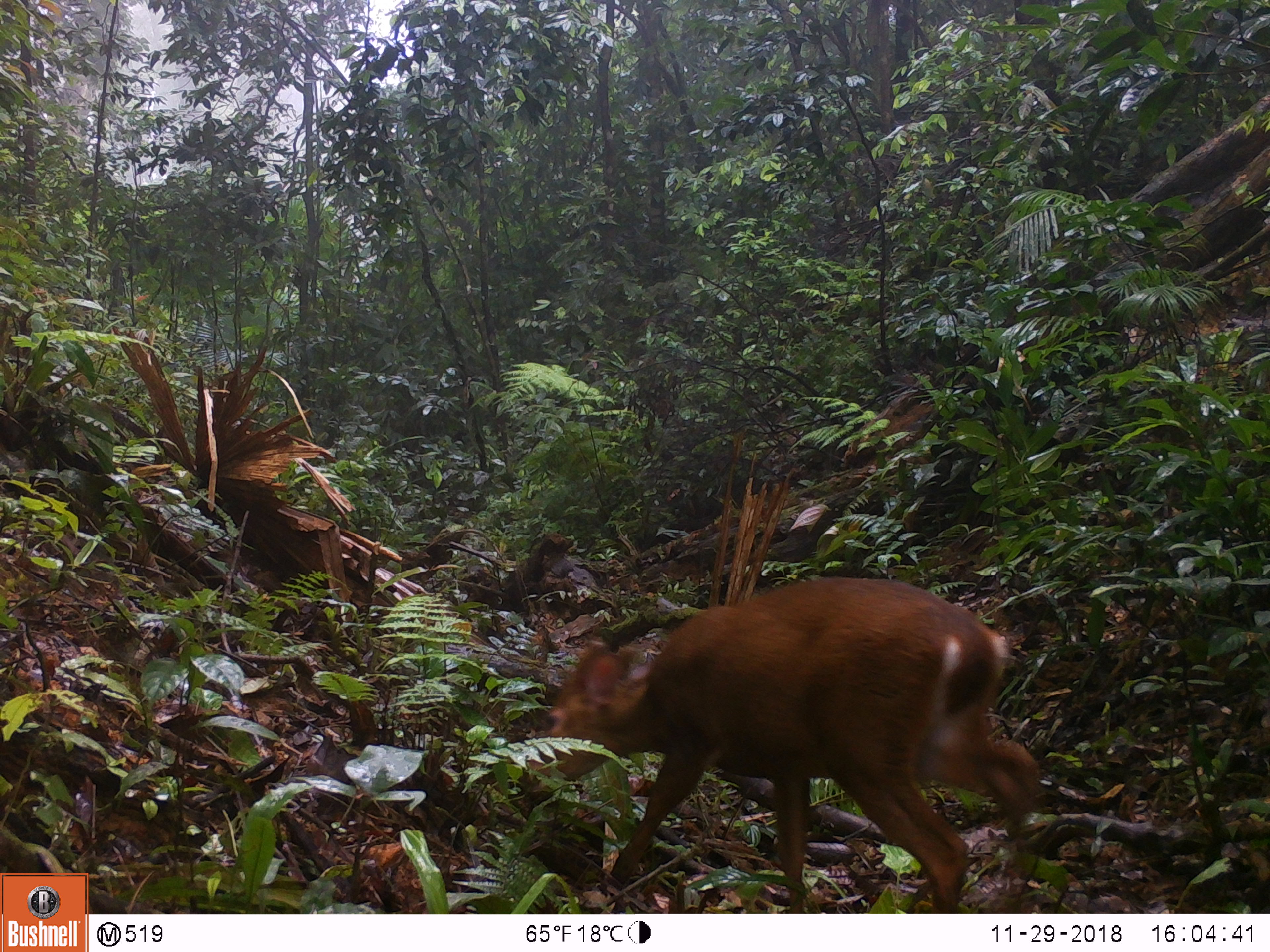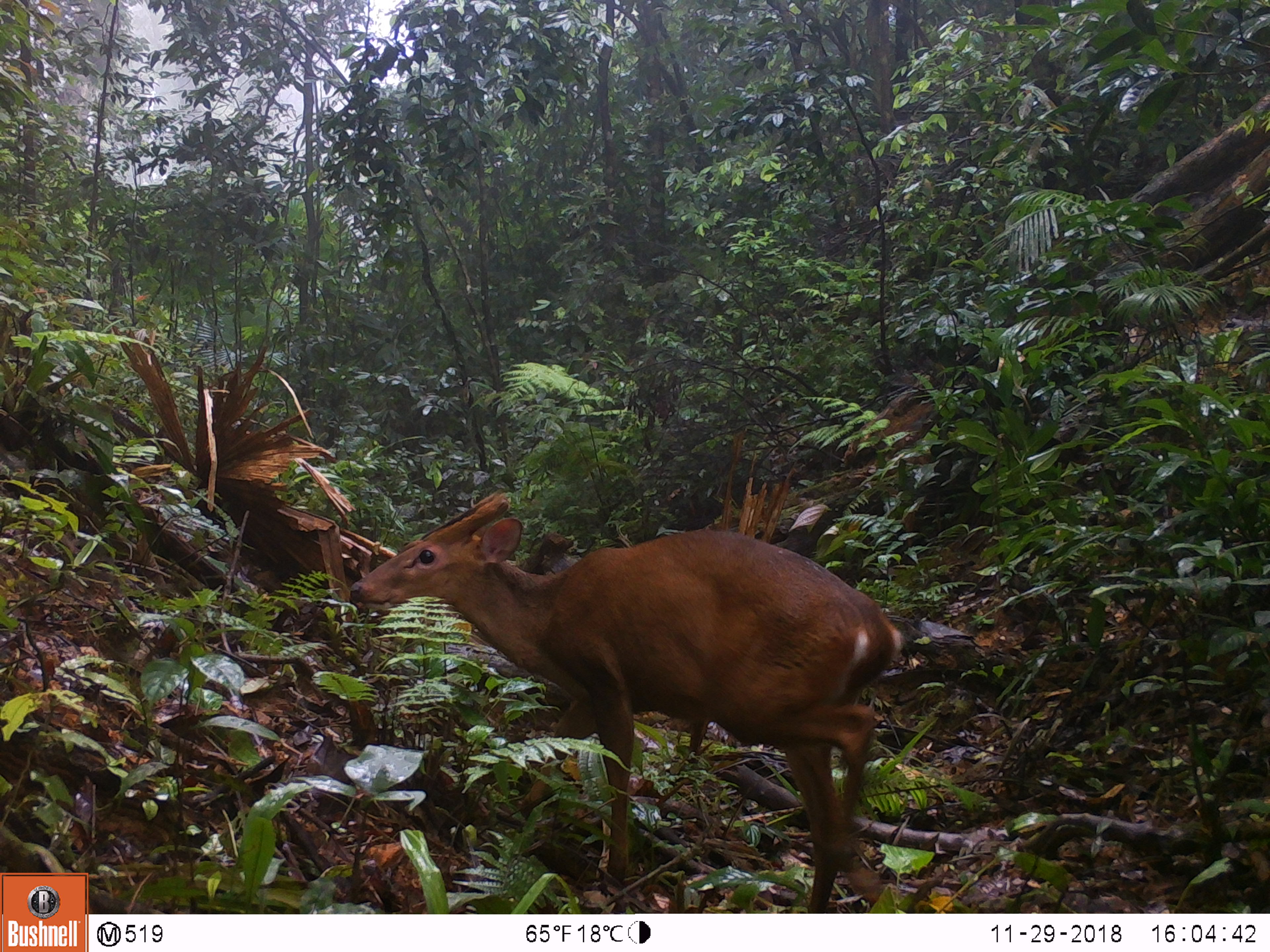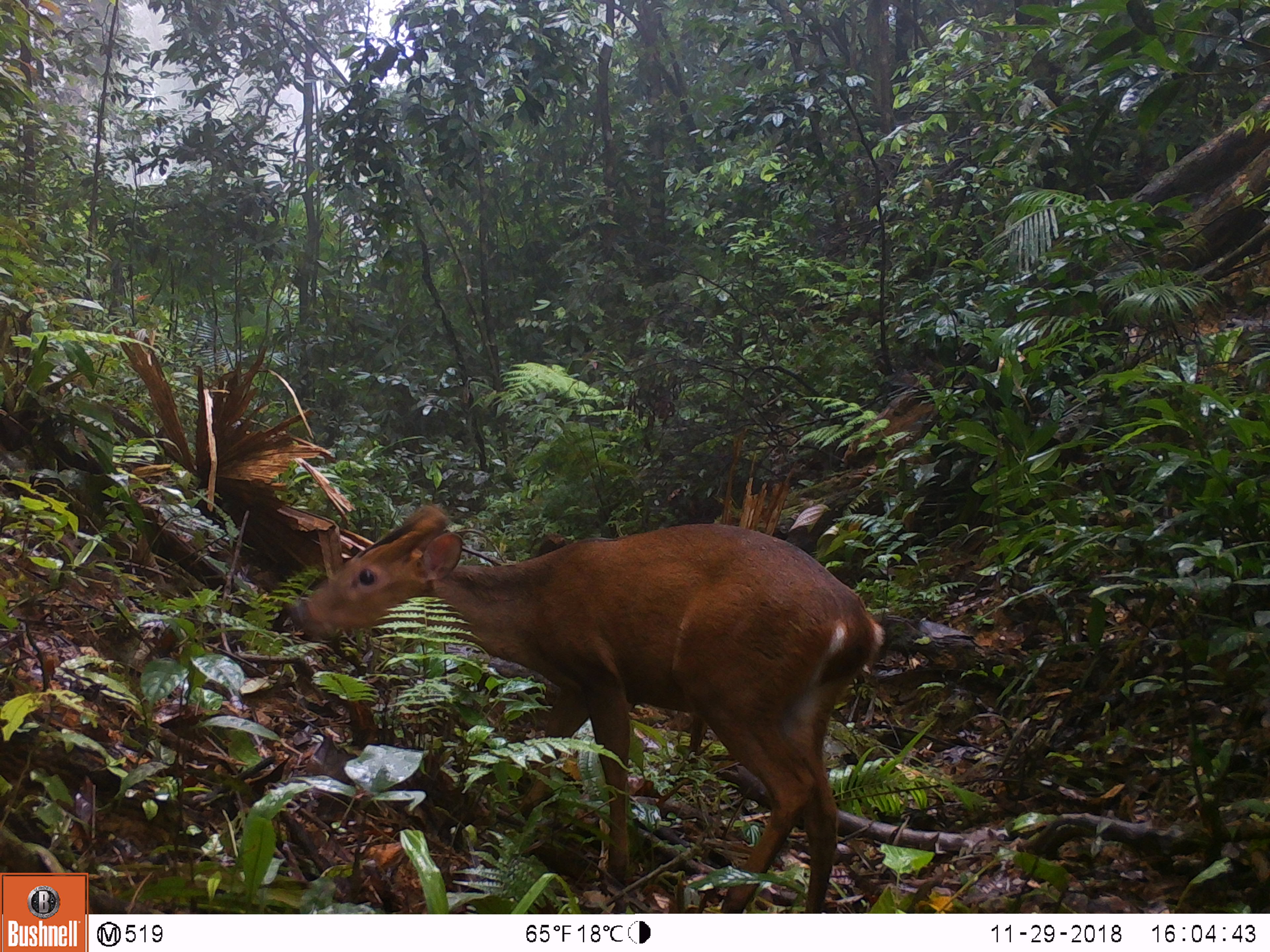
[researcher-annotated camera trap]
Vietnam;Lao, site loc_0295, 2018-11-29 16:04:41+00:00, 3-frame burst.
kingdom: Animalia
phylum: Chordata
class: Mammalia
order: Artiodactyla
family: Cervidae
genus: Muntiacus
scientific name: Muntiacus vuquangensis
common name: large-antlered muntjac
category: large antlered muntjac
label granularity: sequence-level